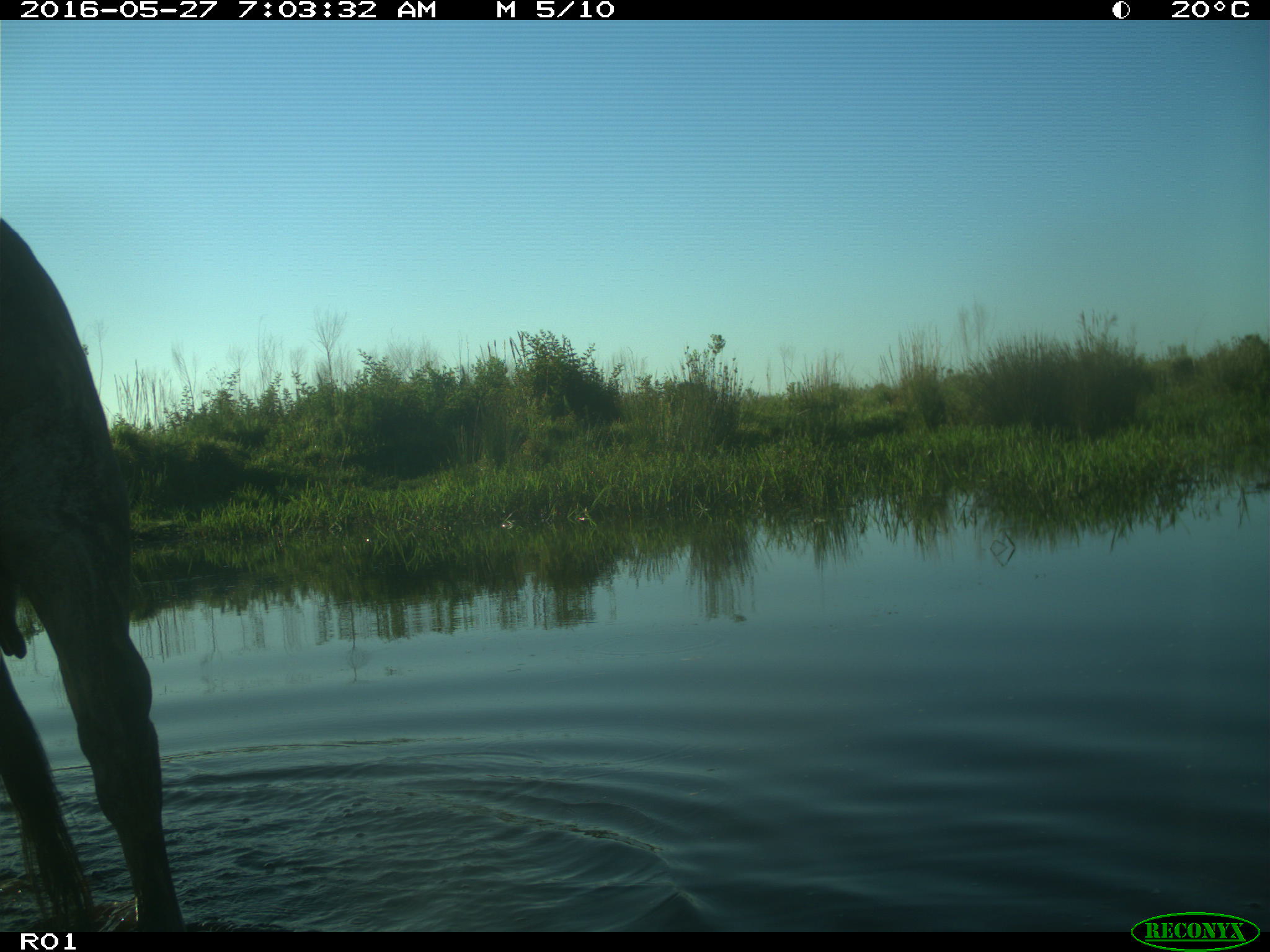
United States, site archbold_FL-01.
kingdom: Animalia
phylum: Chordata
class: Mammalia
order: Artiodactyla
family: Bovidae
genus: Bos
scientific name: Bos taurus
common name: domestic cow